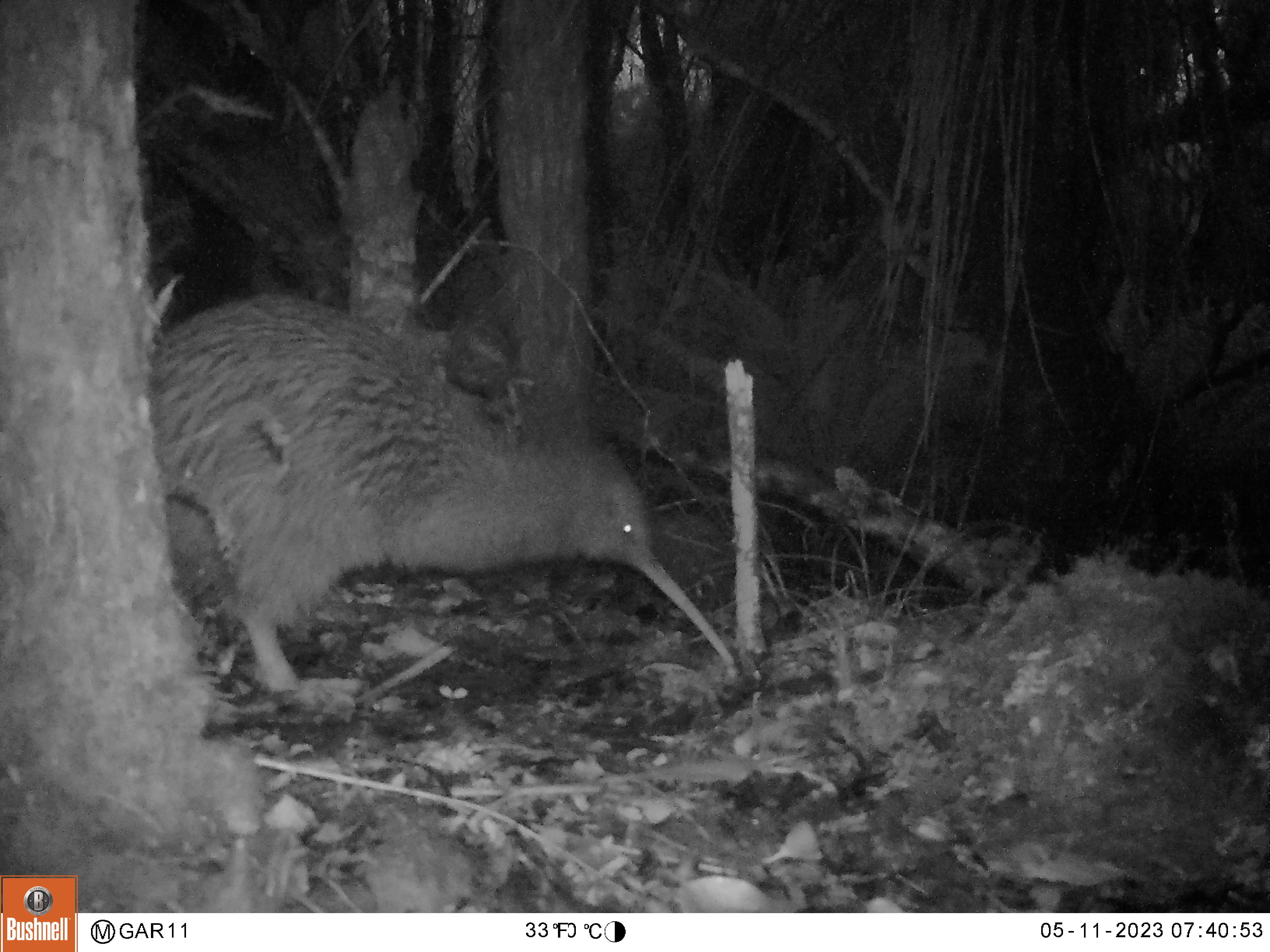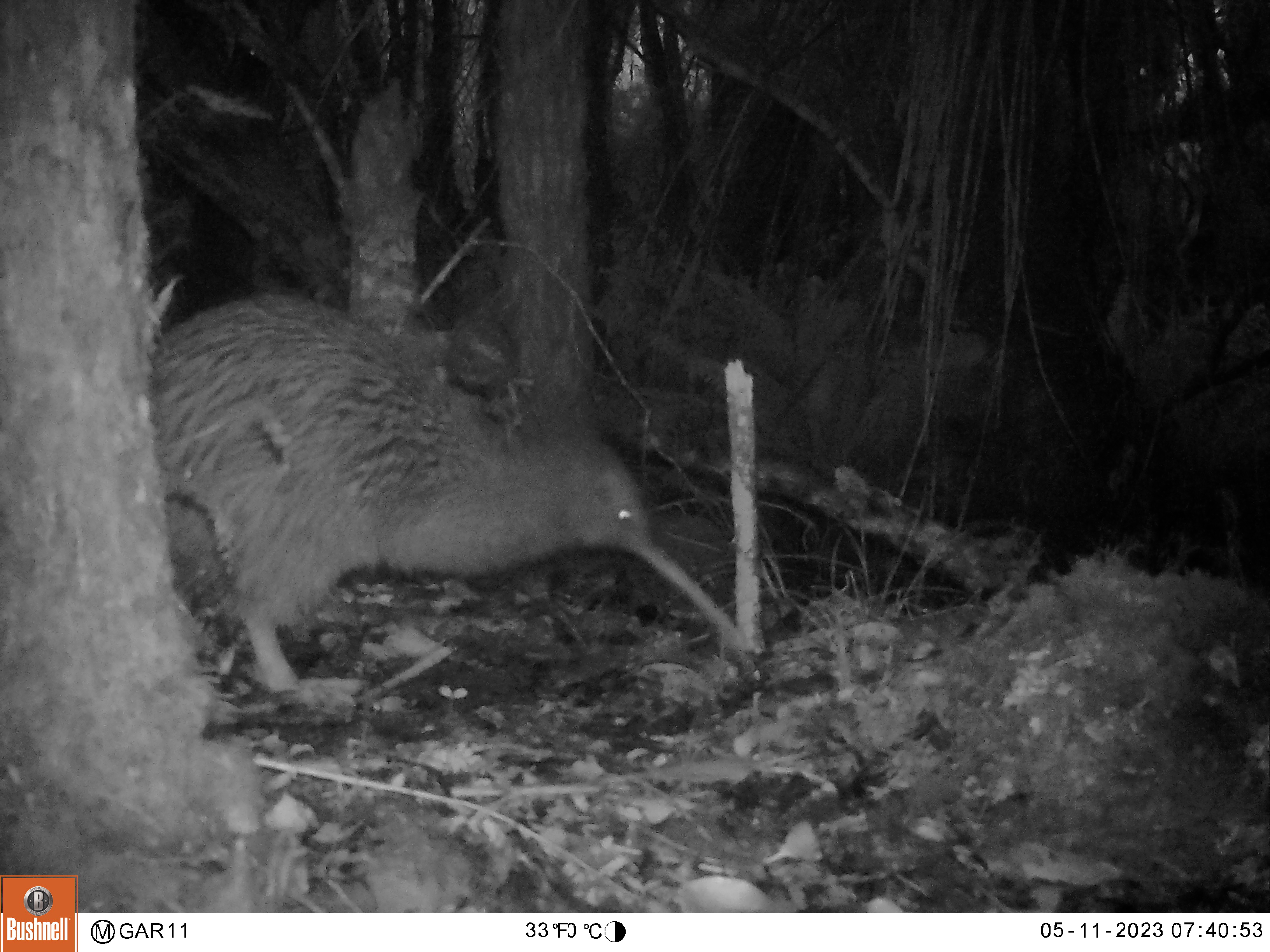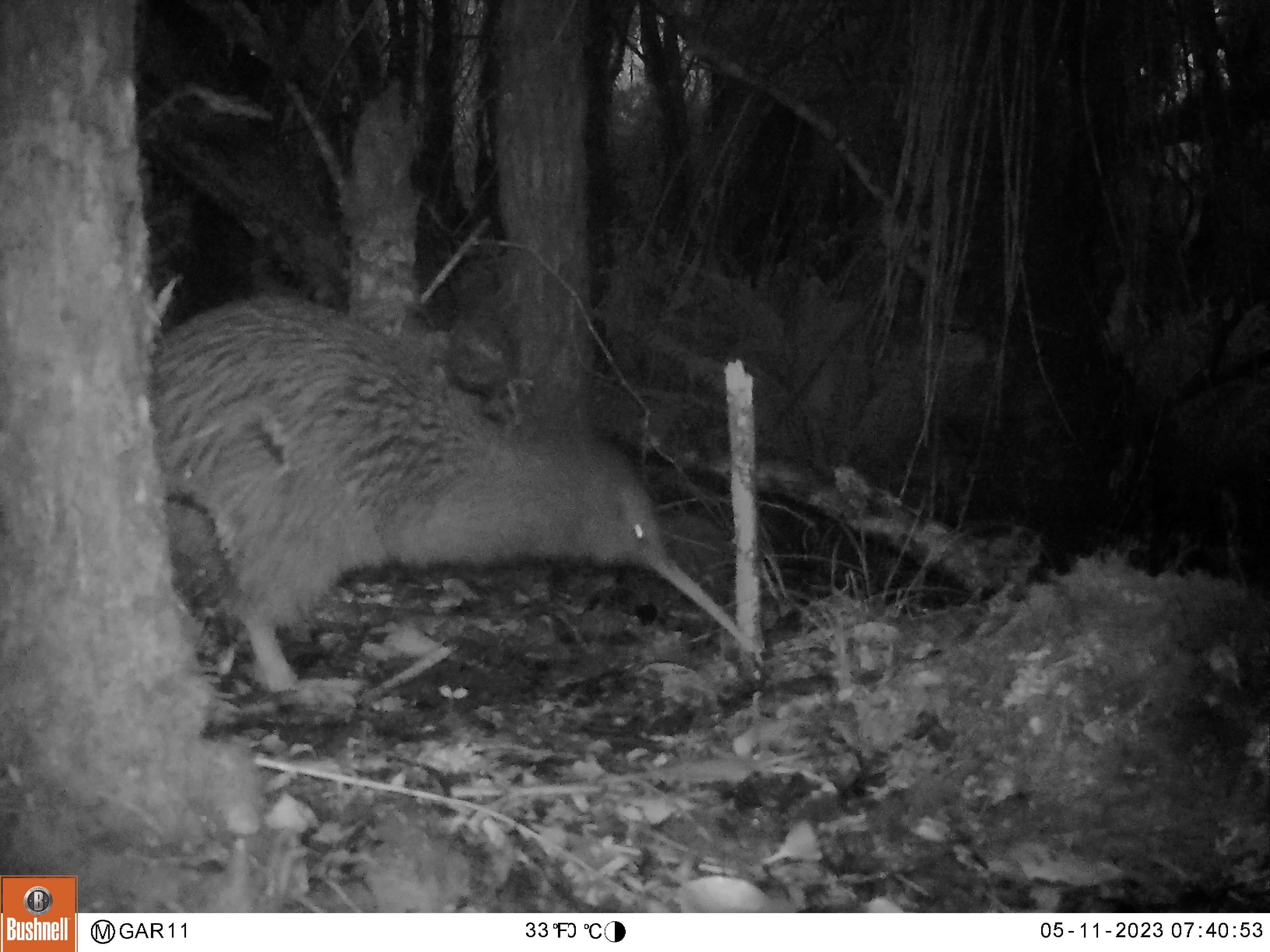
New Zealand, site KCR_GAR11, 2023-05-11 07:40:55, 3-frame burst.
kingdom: Animalia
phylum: Chordata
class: Aves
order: Apterygiformes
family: Apterygidae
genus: Apteryx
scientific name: Apteryx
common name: kiwi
Kiwi (Apteryx).